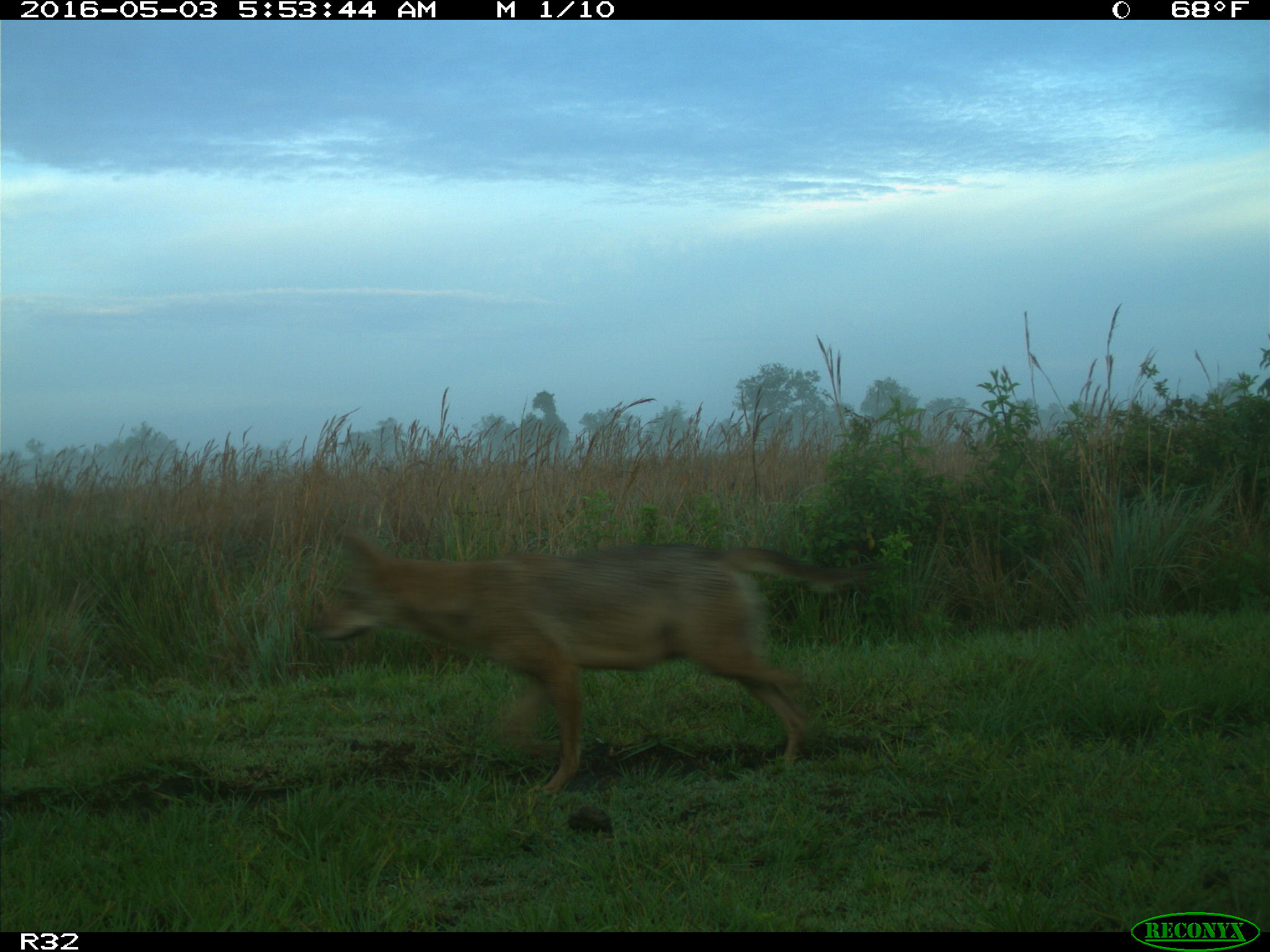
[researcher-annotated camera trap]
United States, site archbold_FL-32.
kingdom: Animalia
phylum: Chordata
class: Mammalia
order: Carnivora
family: Canidae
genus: Canis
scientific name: Canis latrans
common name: coyote